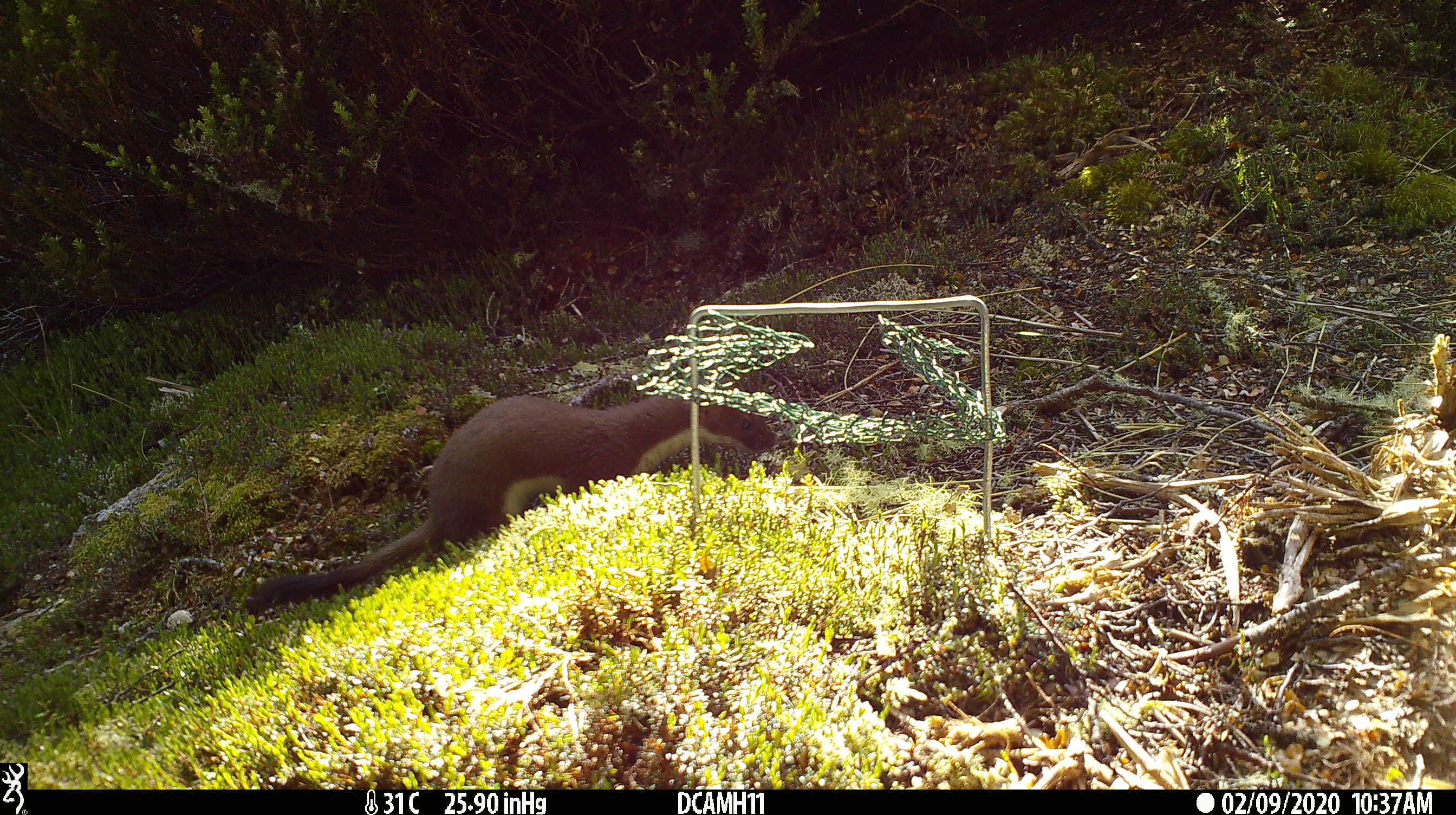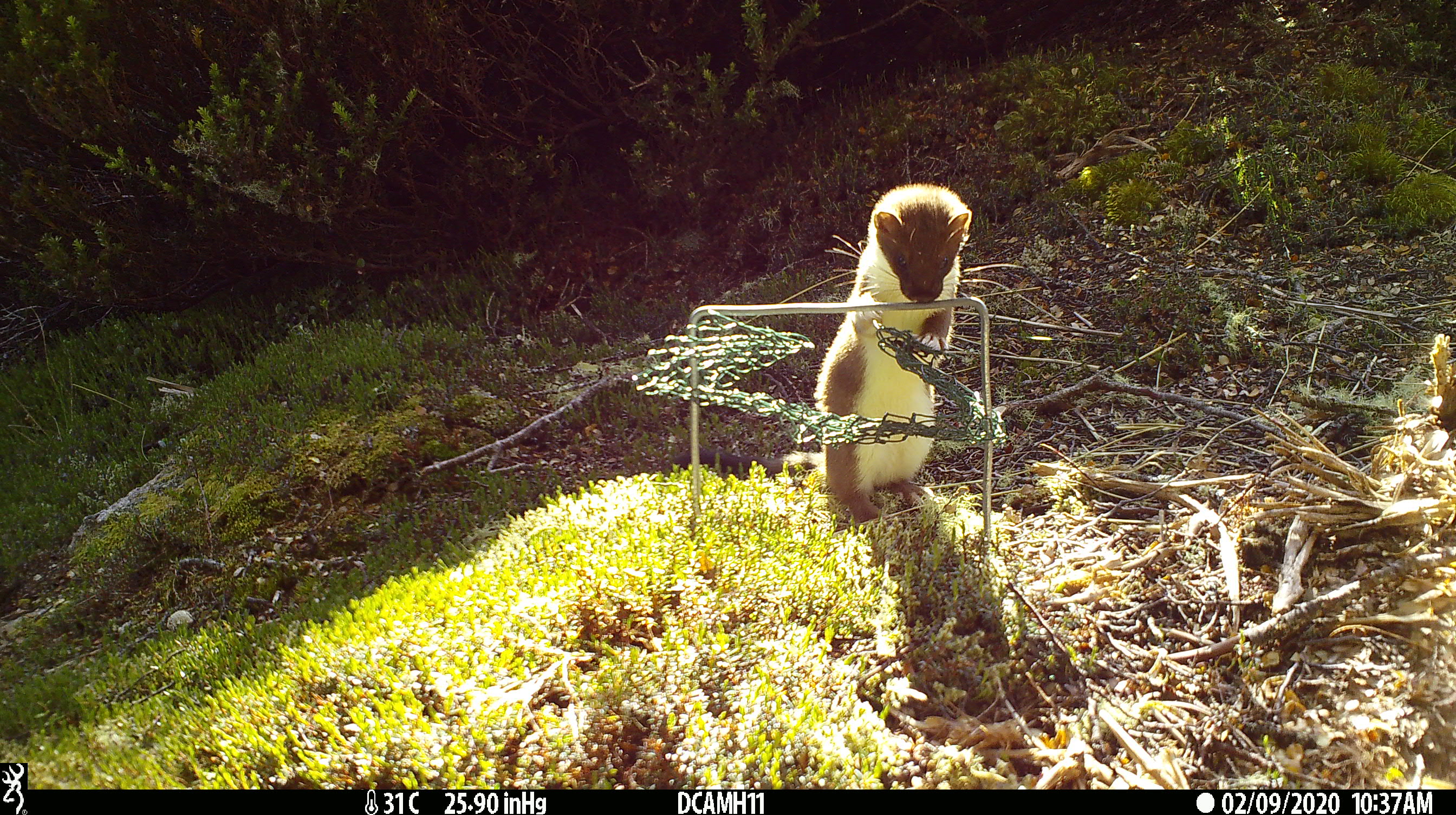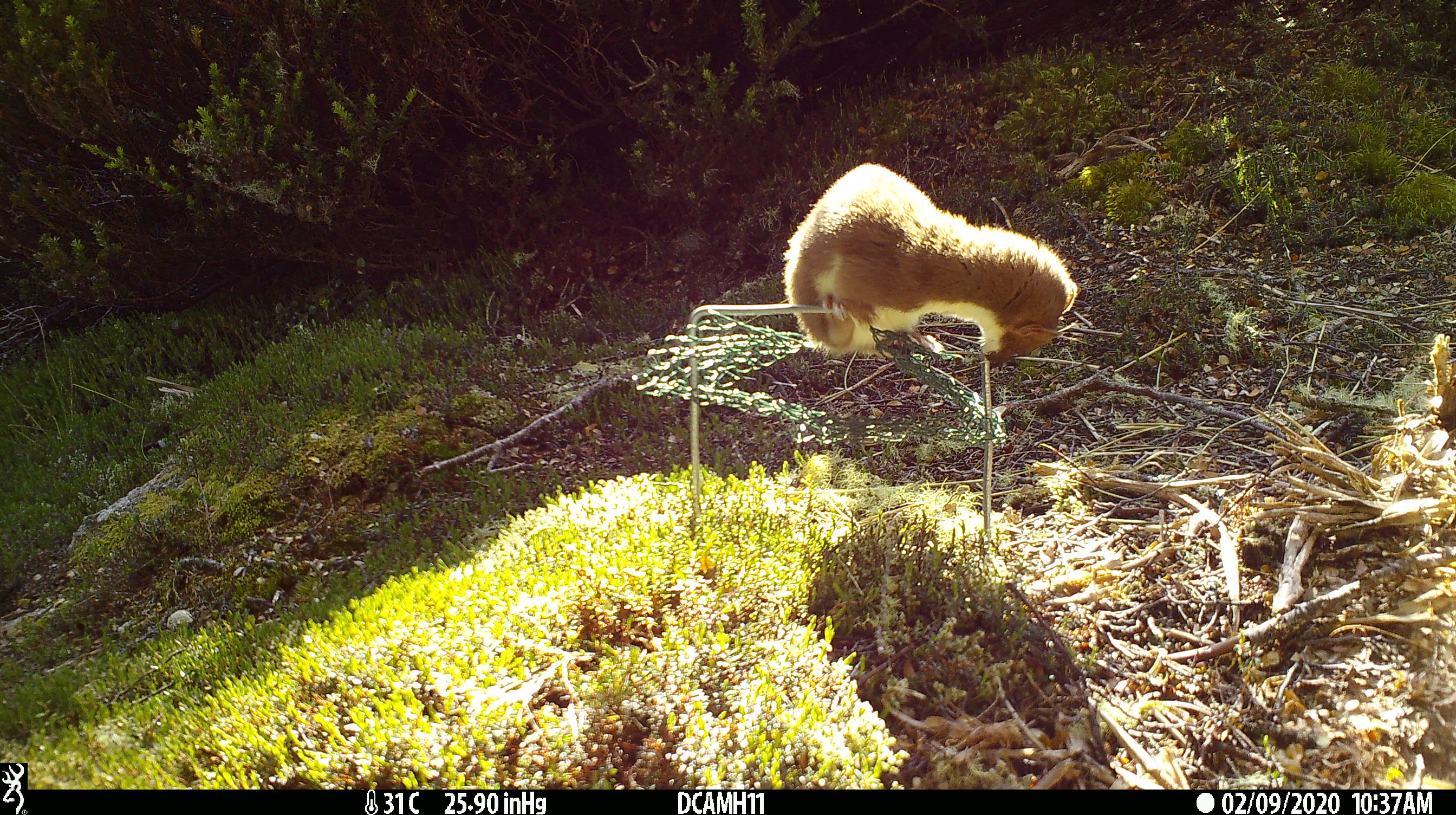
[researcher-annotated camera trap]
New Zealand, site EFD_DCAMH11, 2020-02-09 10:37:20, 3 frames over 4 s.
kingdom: Animalia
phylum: Chordata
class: Mammalia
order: Carnivora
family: Mustelidae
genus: Mustela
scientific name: Mustela erminea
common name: stoat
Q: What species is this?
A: Stoat (Mustela erminea).